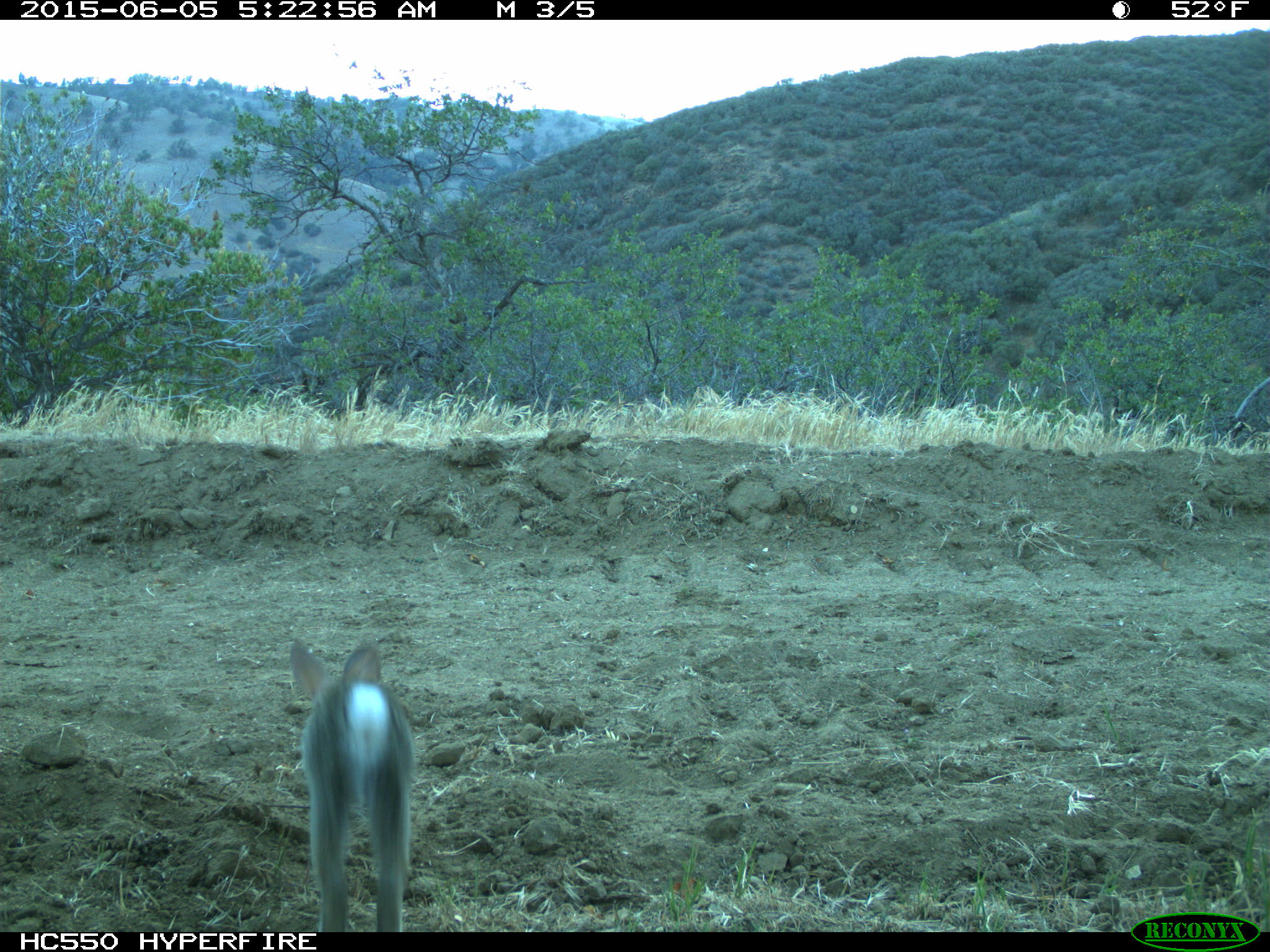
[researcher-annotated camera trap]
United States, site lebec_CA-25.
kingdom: Animalia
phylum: Chordata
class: Mammalia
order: Lagomorpha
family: Leporidae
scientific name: Leporidae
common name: rabbits and hares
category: unidentified rabbit